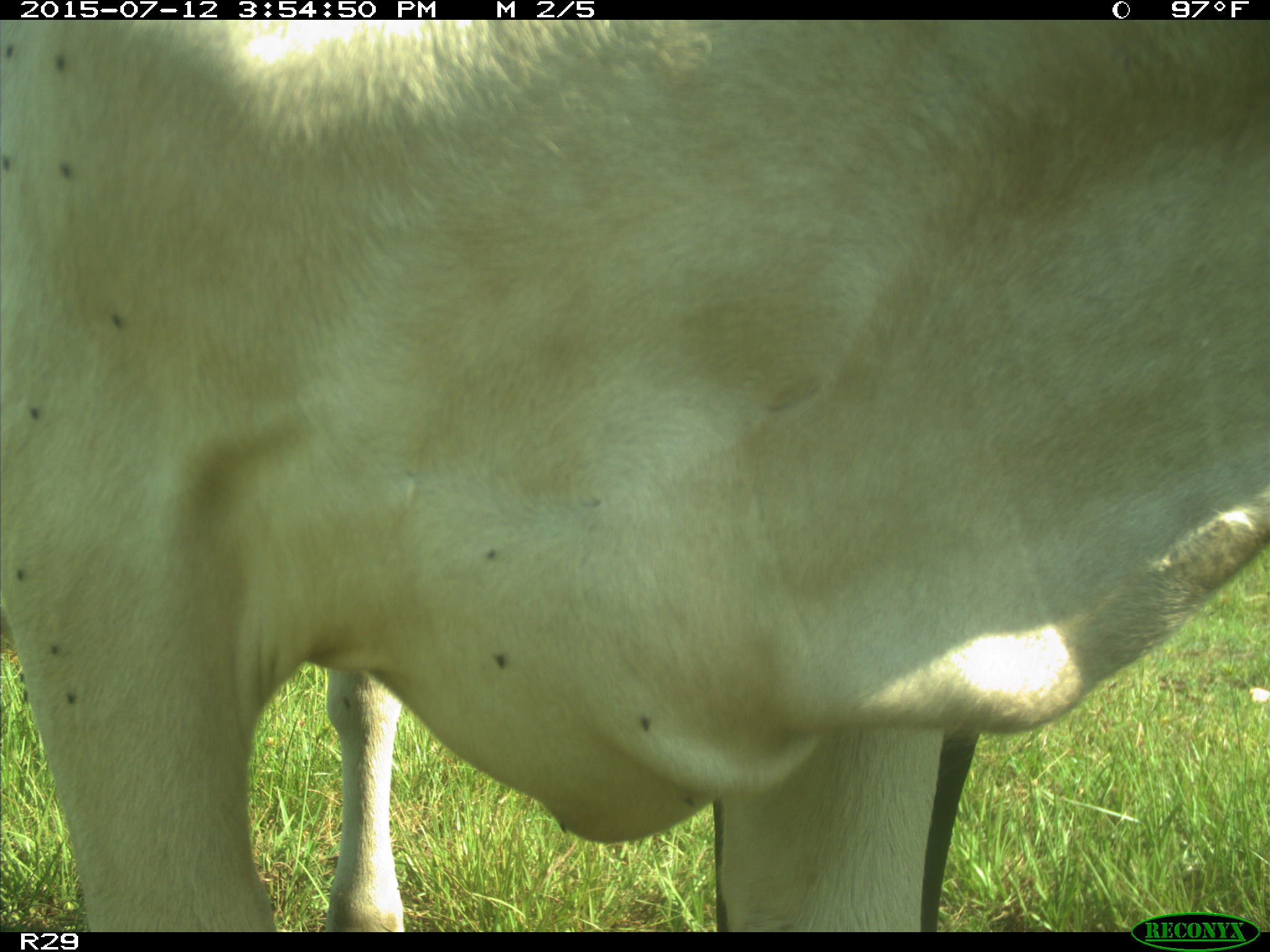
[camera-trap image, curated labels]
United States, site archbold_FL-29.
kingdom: Animalia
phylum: Chordata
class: Mammalia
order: Artiodactyla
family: Bovidae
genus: Bos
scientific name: Bos taurus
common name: domestic cow